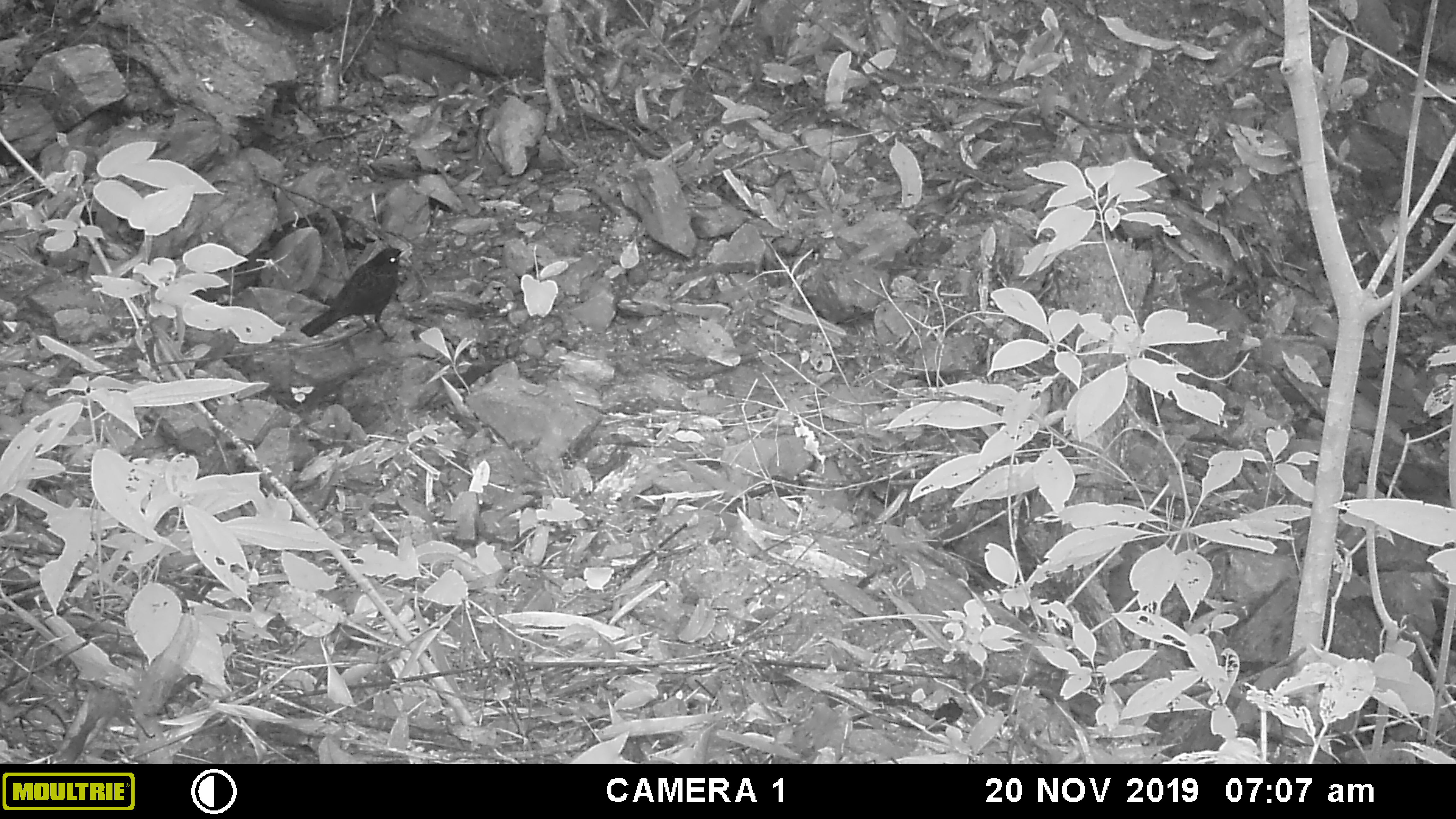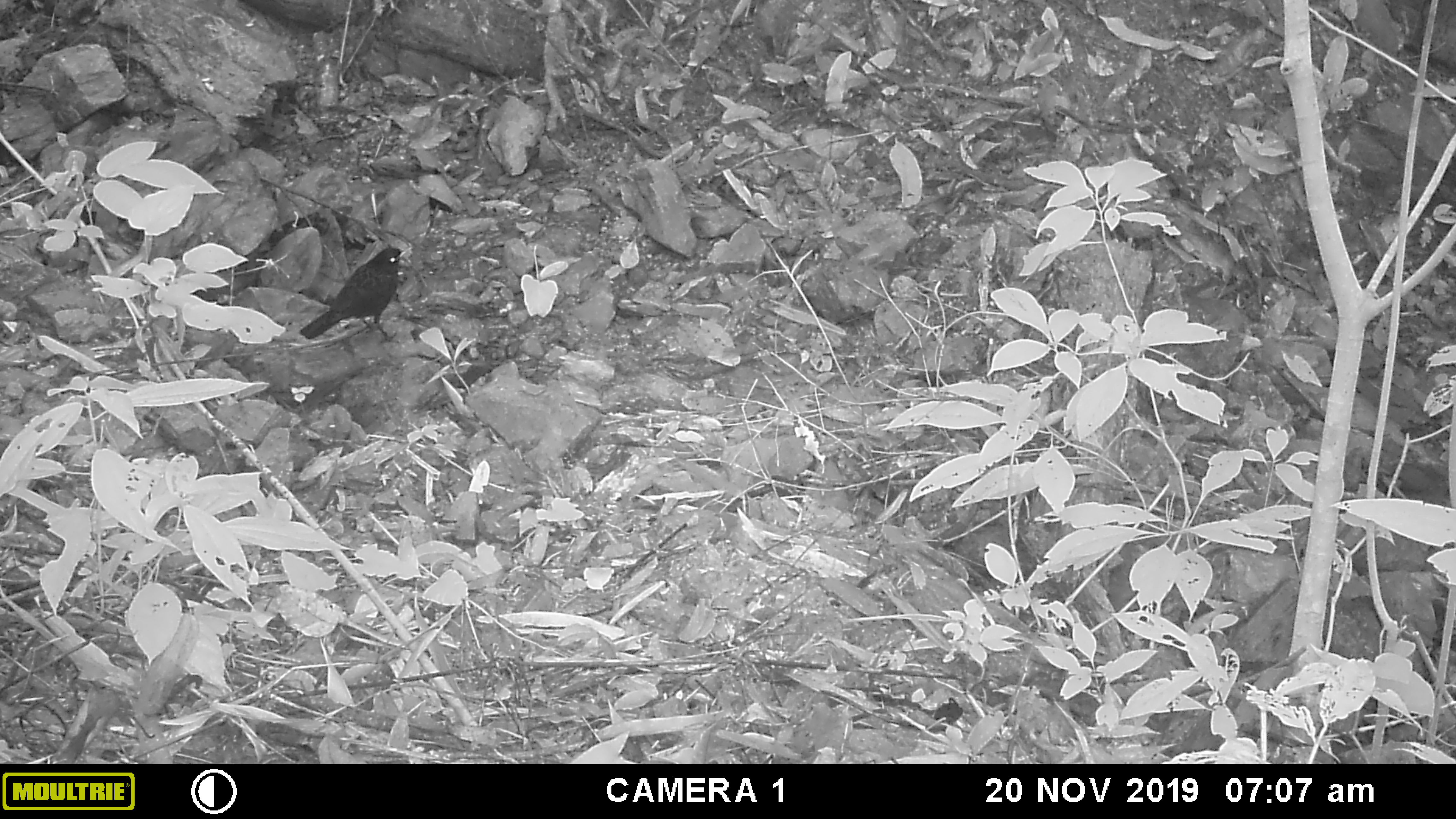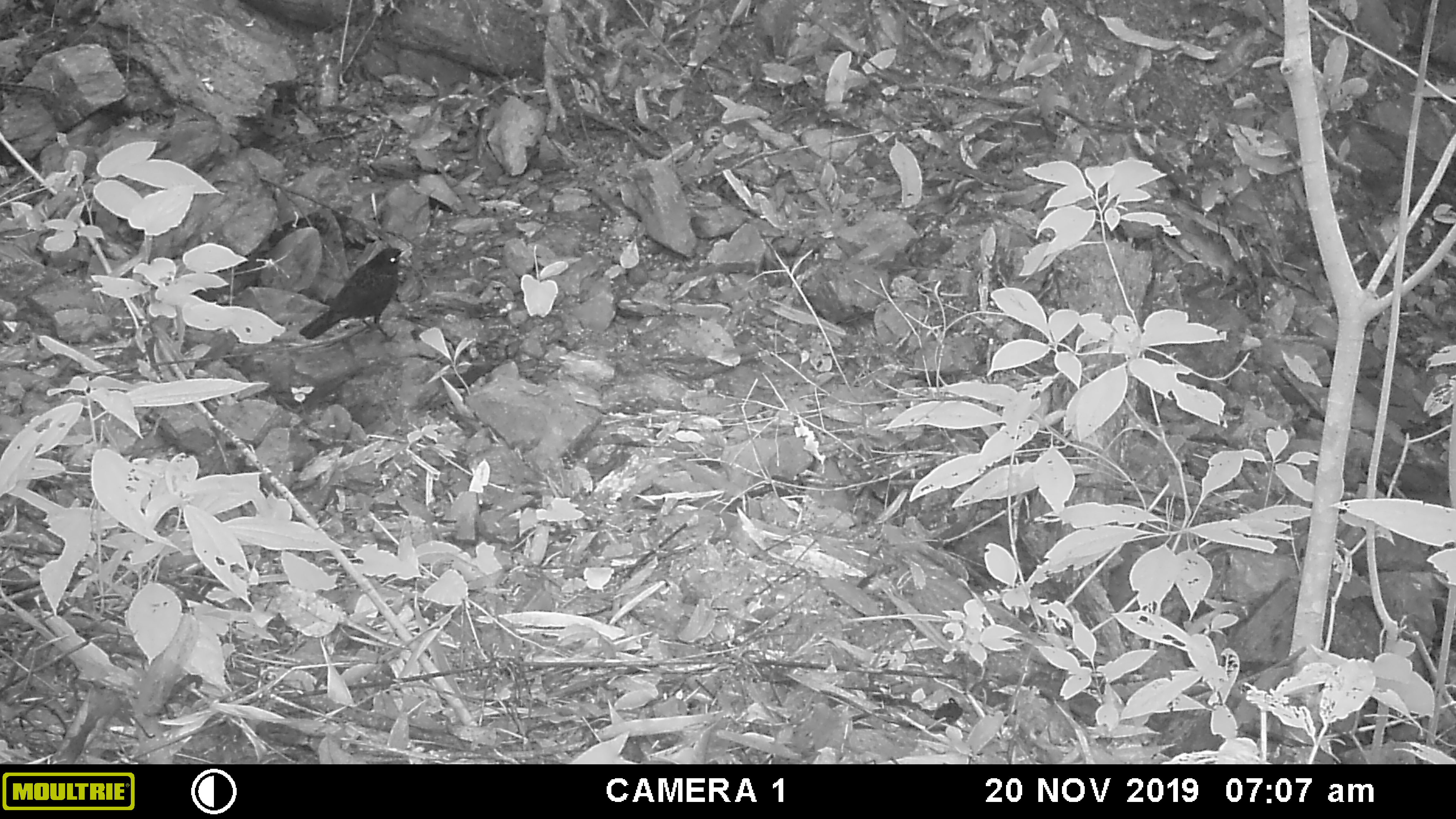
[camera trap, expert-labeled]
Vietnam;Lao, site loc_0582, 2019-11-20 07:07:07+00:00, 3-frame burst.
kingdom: Animalia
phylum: Chordata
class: Aves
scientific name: Aves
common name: bird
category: unidentified bird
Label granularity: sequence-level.